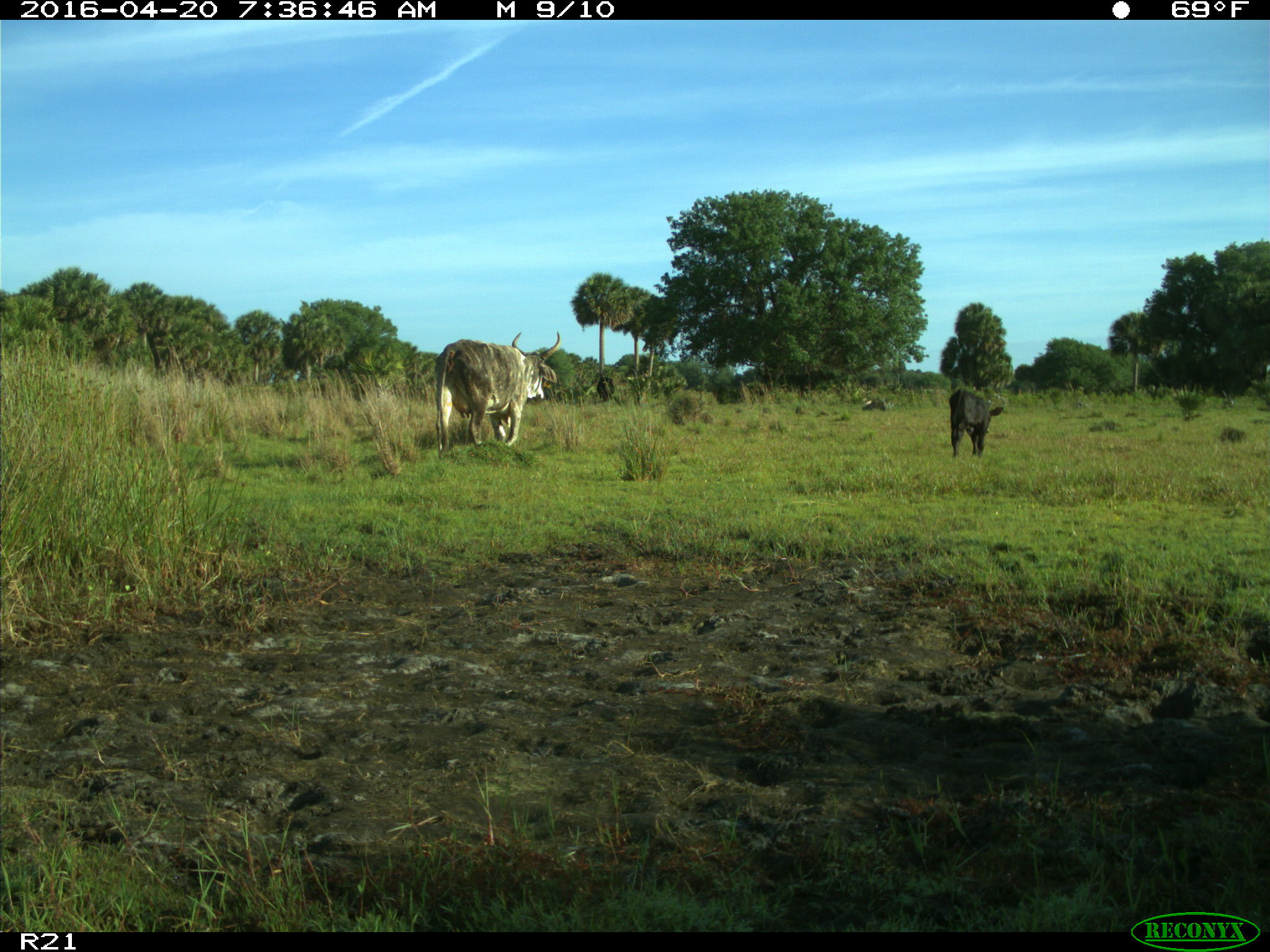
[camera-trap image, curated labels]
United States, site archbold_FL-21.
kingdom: Animalia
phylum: Chordata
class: Mammalia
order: Artiodactyla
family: Bovidae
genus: Bos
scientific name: Bos taurus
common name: domestic cow